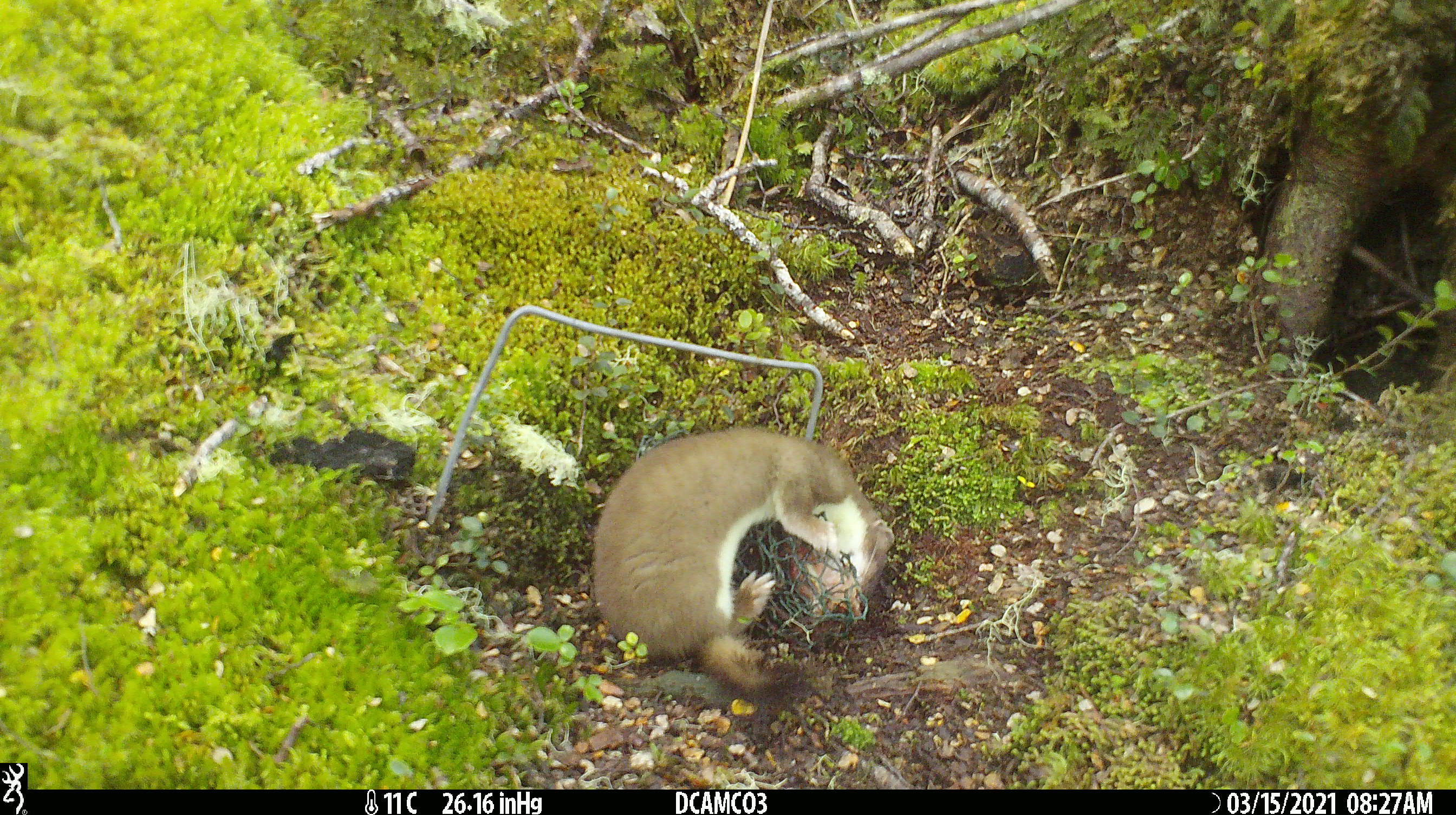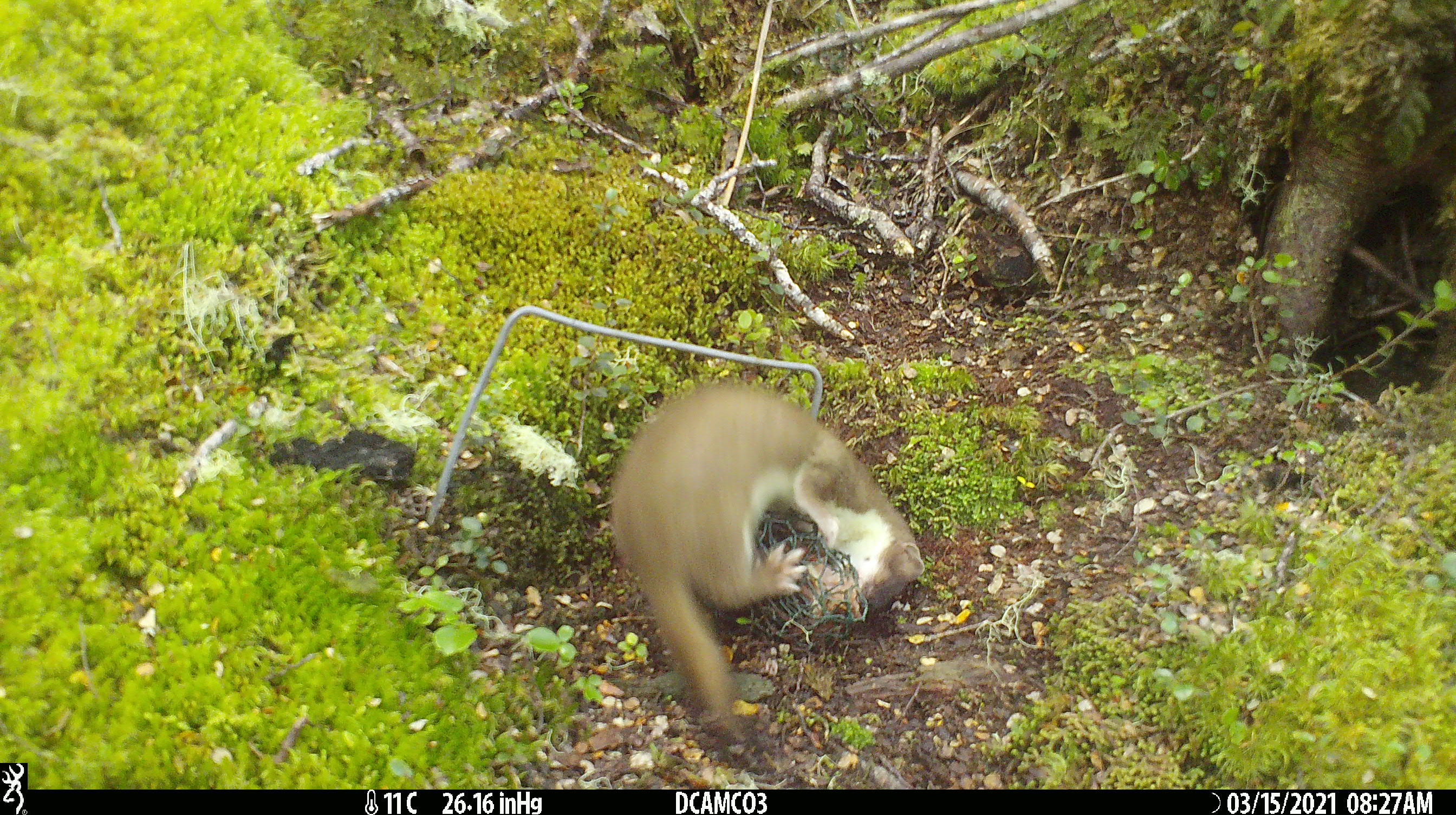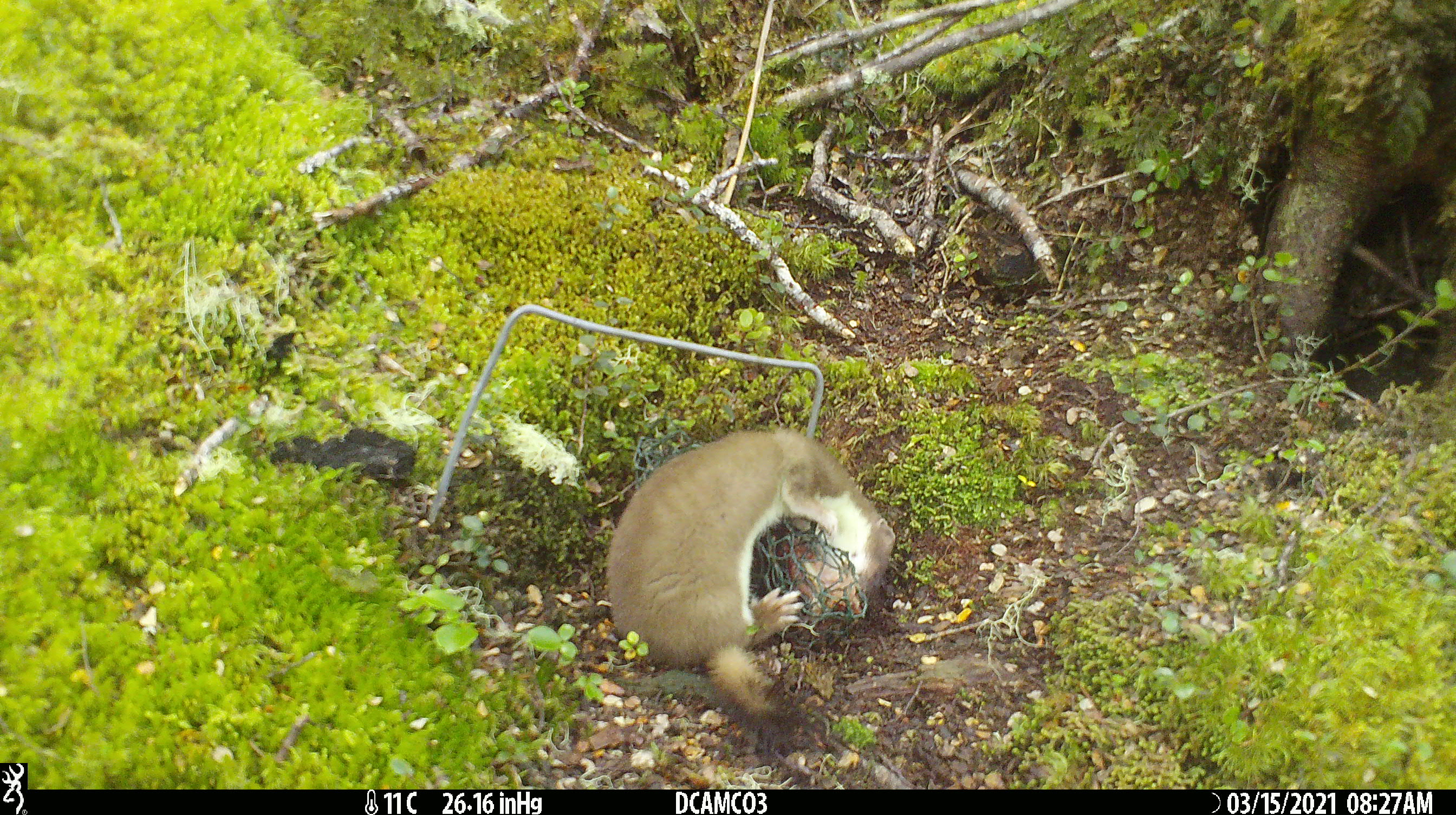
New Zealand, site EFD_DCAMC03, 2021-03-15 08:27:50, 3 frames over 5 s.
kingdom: Animalia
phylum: Chordata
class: Mammalia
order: Carnivora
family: Mustelidae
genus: Mustela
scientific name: Mustela erminea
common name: stoat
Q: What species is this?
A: Stoat (Mustela erminea).